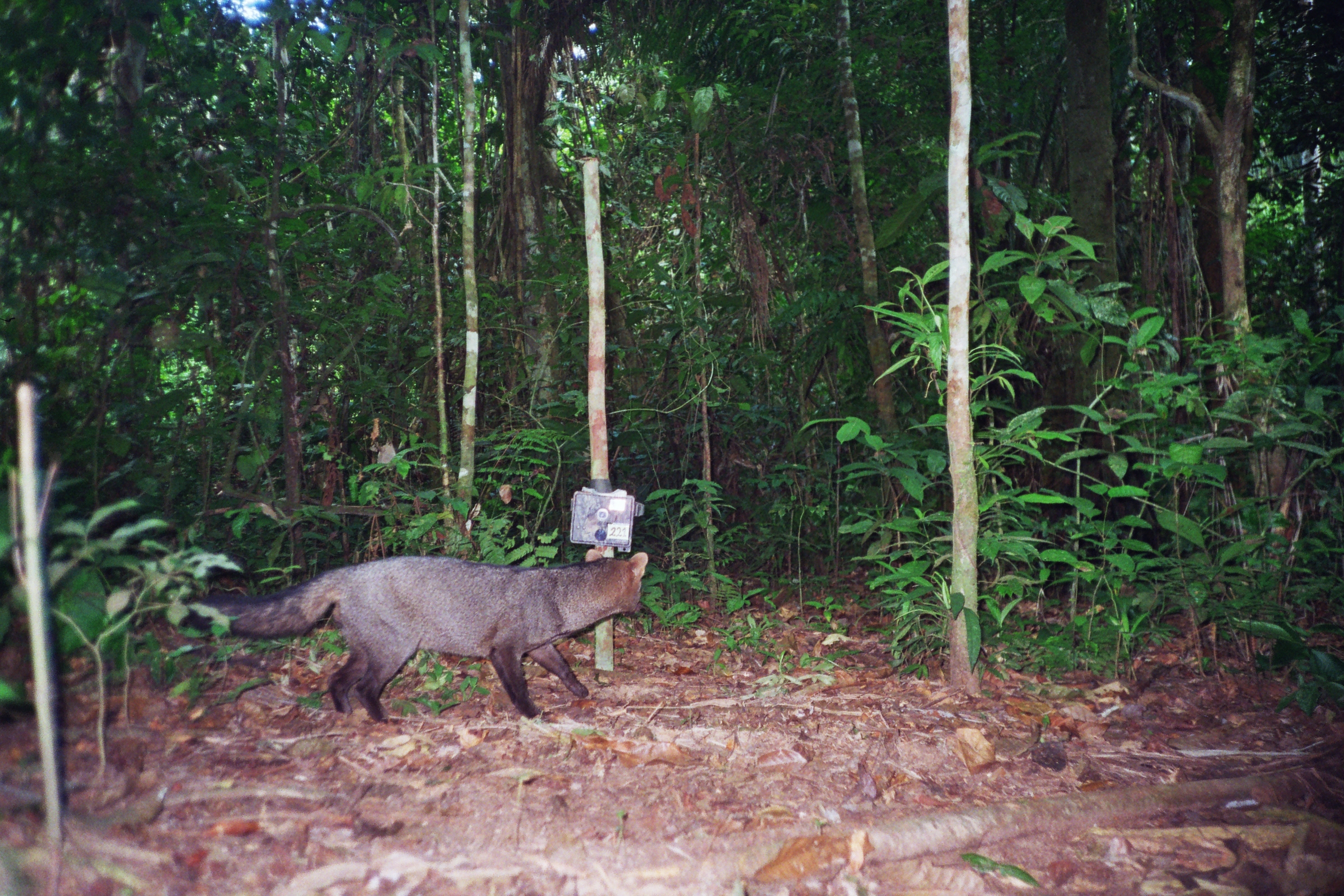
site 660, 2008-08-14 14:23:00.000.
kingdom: Animalia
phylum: Chordata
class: Mammalia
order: Carnivora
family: Canidae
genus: Atelocynus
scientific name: Atelocynus microtis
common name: short-eared dog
Atelocynus microtis (short-eared dog).